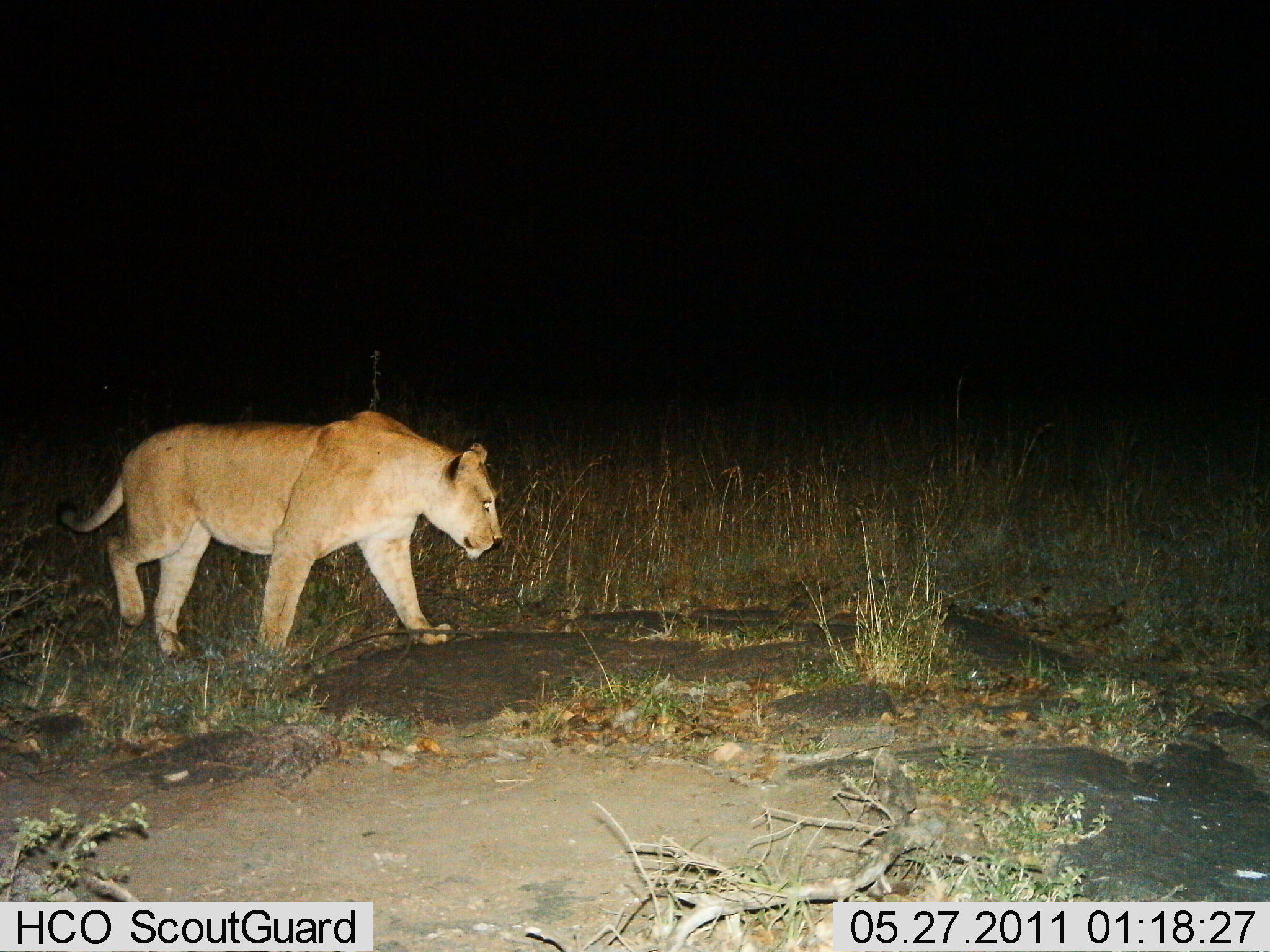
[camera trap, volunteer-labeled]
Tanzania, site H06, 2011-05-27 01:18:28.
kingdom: Animalia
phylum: Chordata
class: Mammalia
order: Carnivora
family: Felidae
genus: Panthera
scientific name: Panthera leo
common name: lion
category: lionfemale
Lionfemale (lion) (Panthera leo), count 1. Behavior (volunteer vote fractions): standing 0%, resting 0%, moving 100%, interacting 0%. Young present (vote fraction): 0%. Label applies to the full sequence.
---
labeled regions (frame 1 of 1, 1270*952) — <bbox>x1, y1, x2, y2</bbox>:
animal: <bbox>55, 410, 504, 672</bbox>